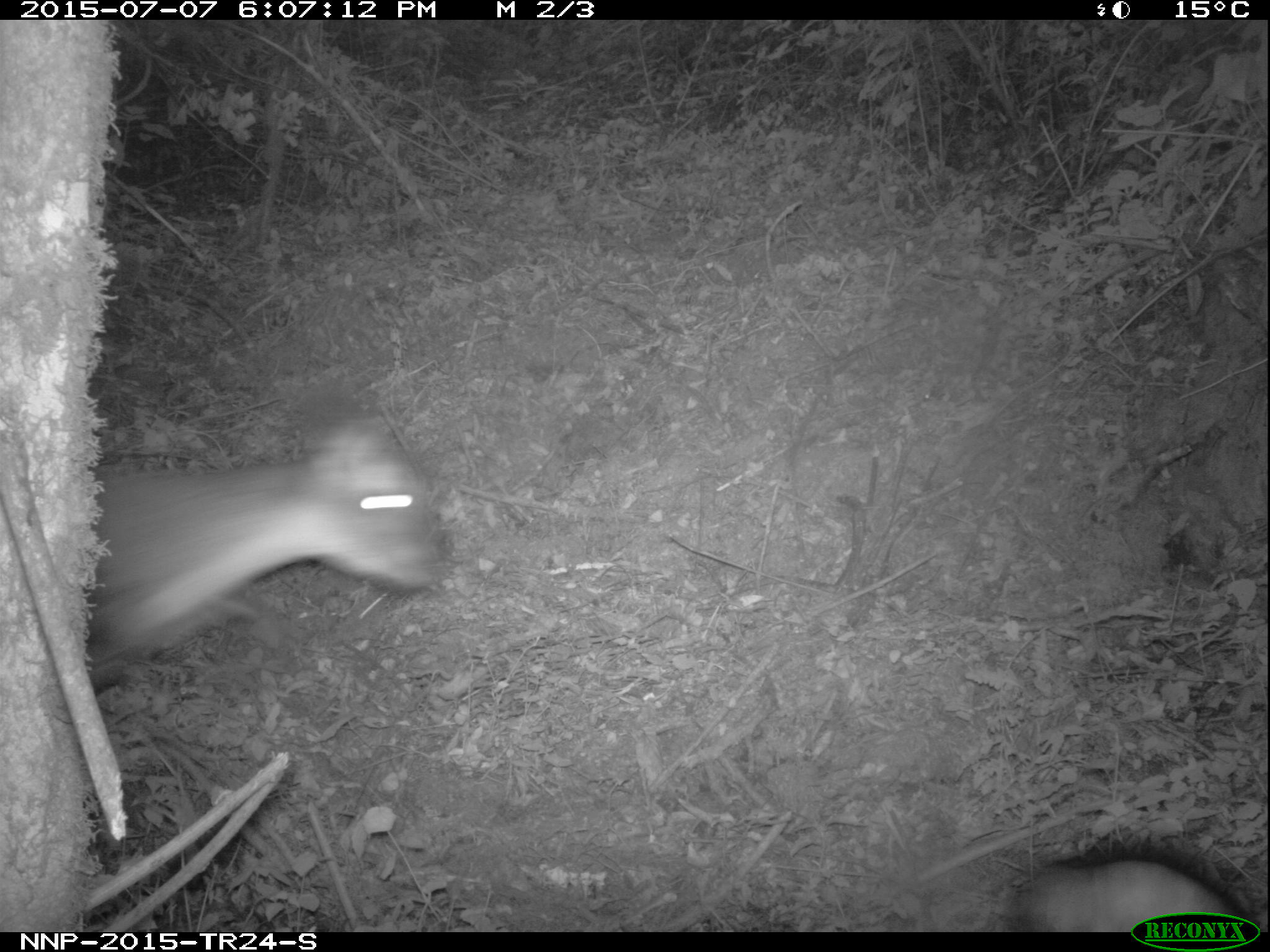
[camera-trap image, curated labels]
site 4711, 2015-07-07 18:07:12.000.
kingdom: Animalia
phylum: Chordata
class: Mammalia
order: Artiodactyla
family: Bovidae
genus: Cephalophus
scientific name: Cephalophus nigrifrons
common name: black-fronted duiker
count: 1